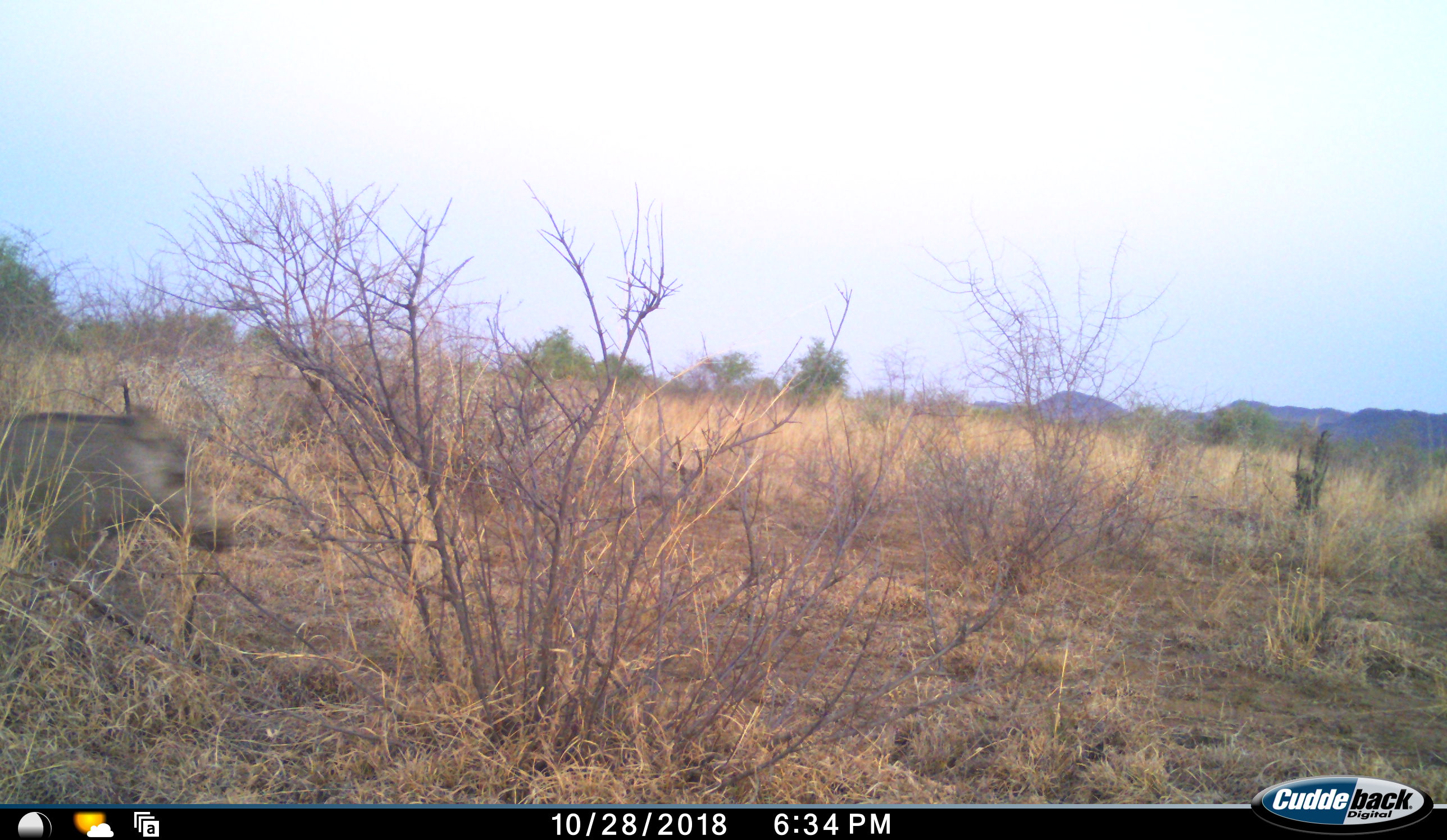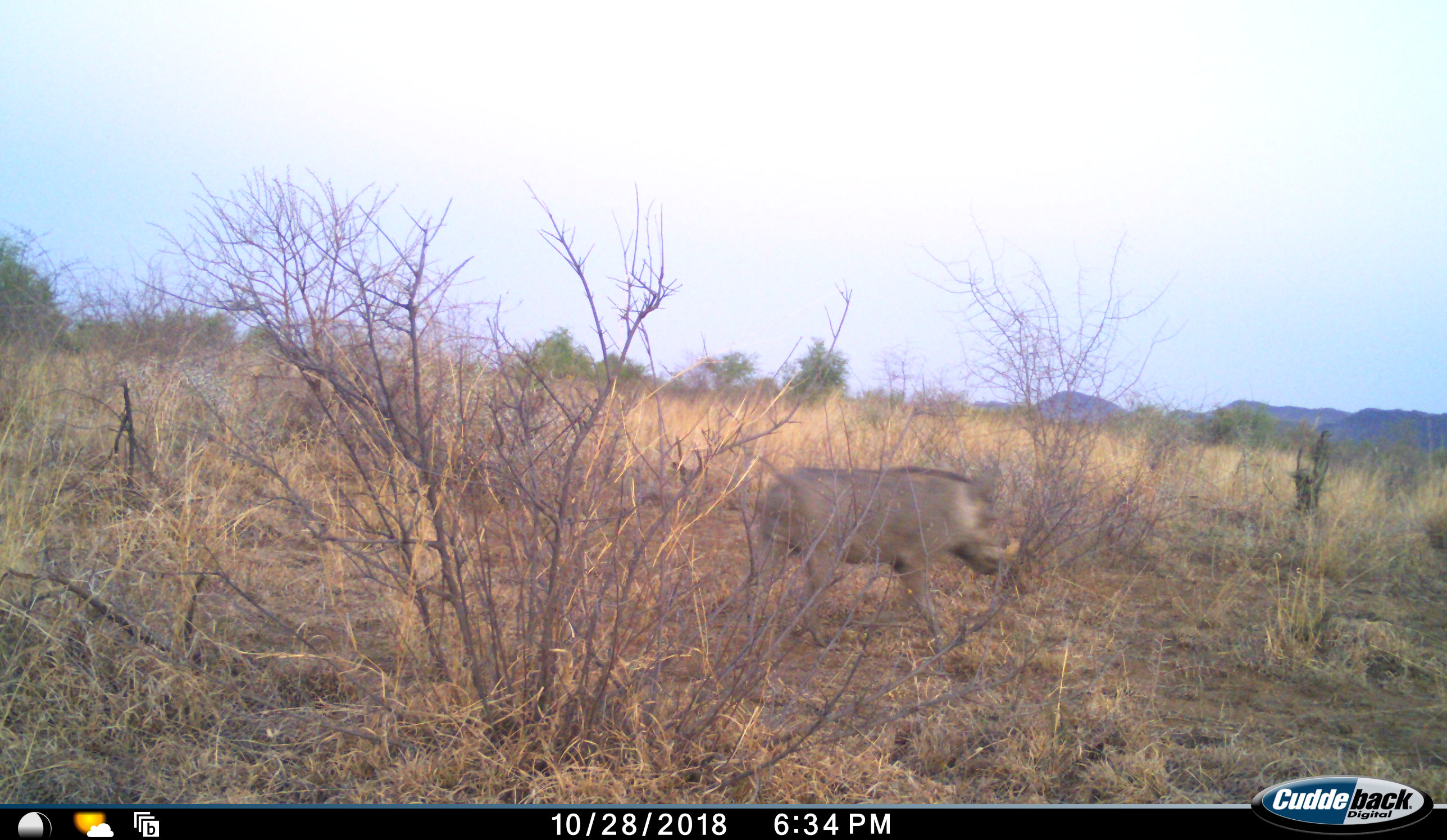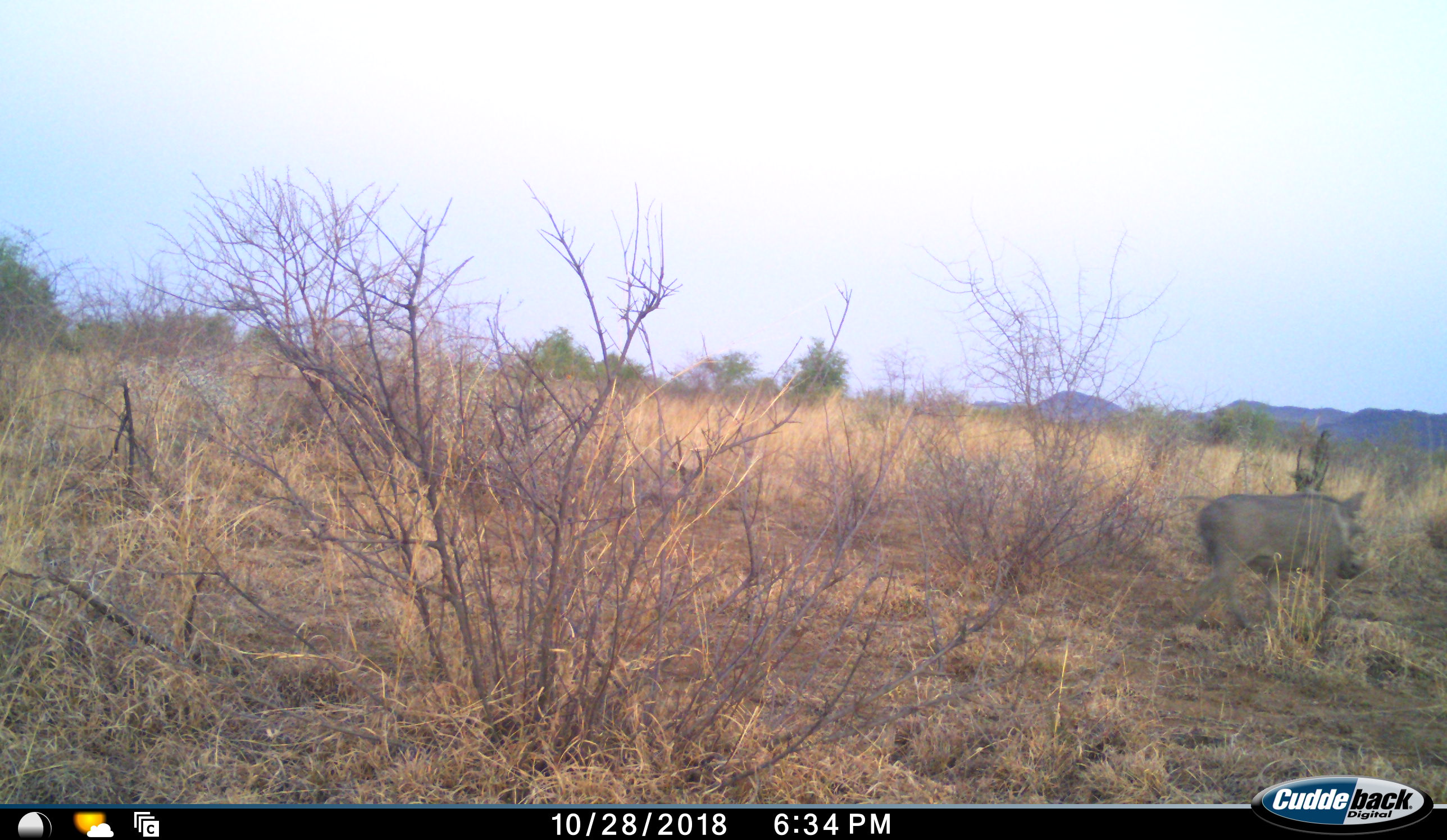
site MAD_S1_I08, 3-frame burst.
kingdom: Animalia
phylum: Chordata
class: Mammalia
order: Artiodactyla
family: Suidae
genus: Phacochoerus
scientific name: Phacochoerus africanus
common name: warthog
Warthog (Phacochoerus africanus), count 1. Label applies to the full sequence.